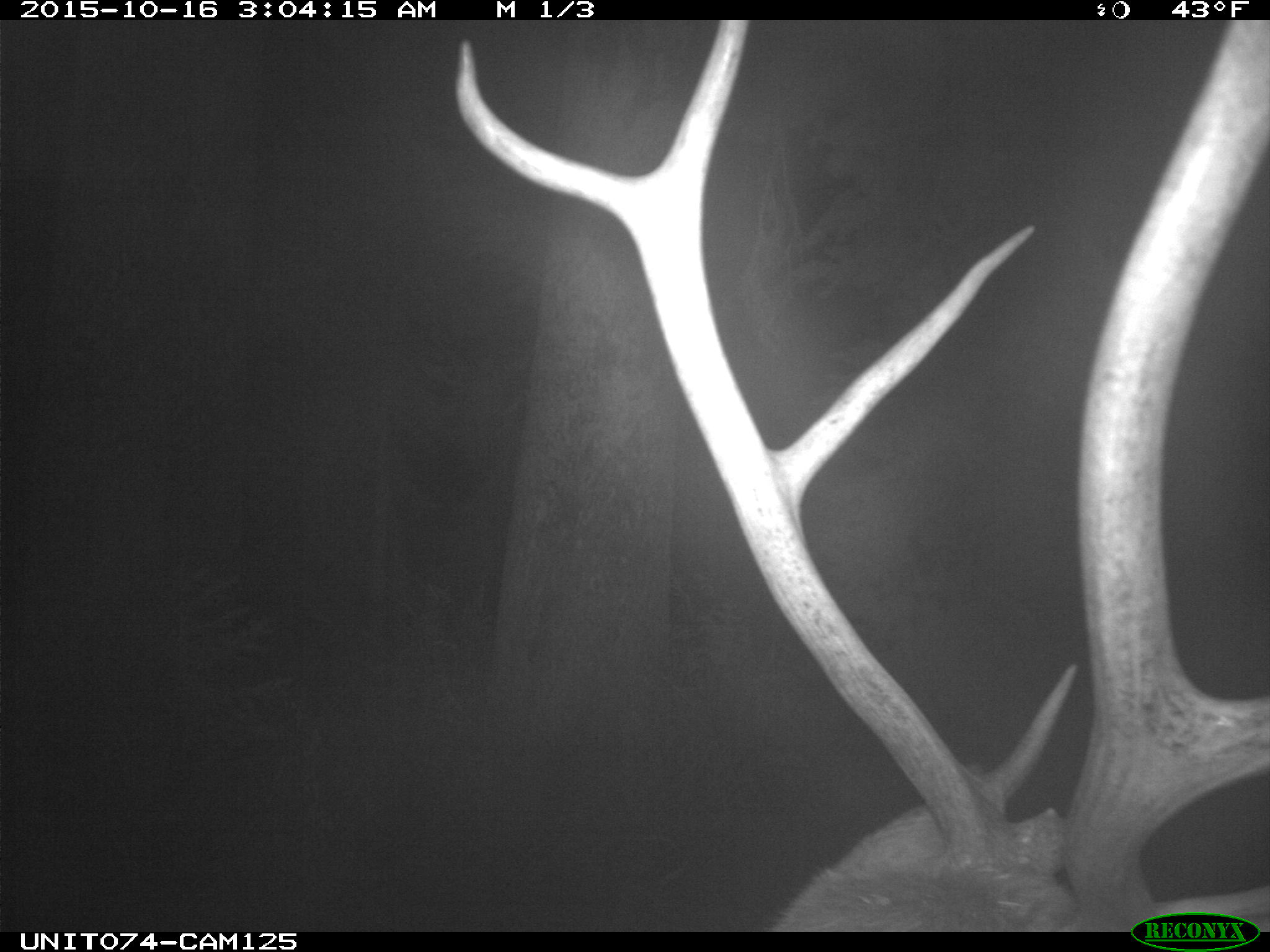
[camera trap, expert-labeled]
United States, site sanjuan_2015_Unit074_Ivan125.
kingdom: Animalia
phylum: Chordata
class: Mammalia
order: Artiodactyla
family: Cervidae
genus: Cervus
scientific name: Cervus elaphus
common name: red deer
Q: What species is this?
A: Cervus elaphus (red deer).